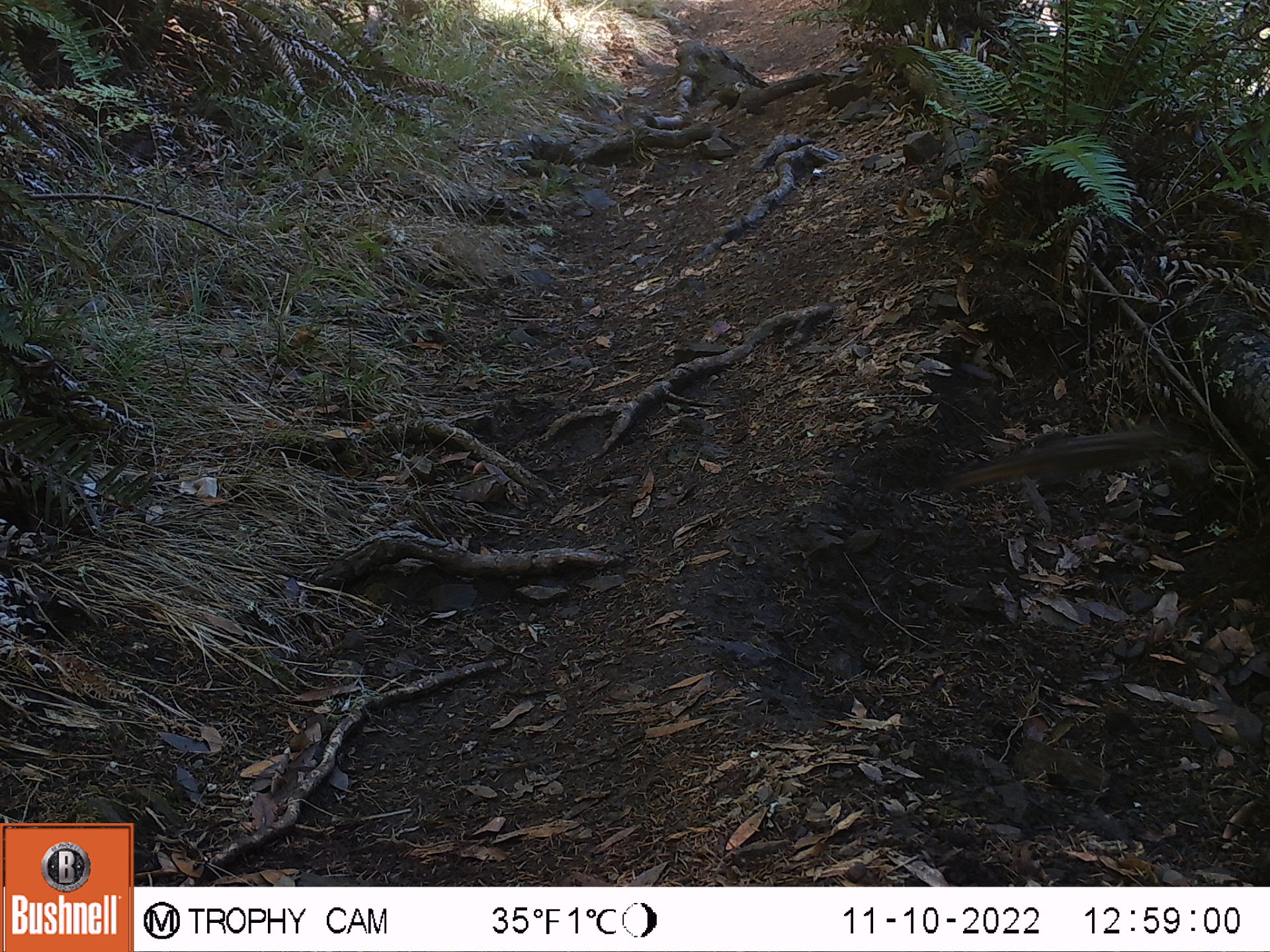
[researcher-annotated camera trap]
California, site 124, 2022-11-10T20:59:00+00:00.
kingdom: Animalia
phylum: Chordata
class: Mammalia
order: Rodentia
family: Sciuridae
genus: Neotamias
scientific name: Neotamias merriami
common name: merriam's chipmunk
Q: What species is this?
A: Merriam's chipmunk (Neotamias merriami).